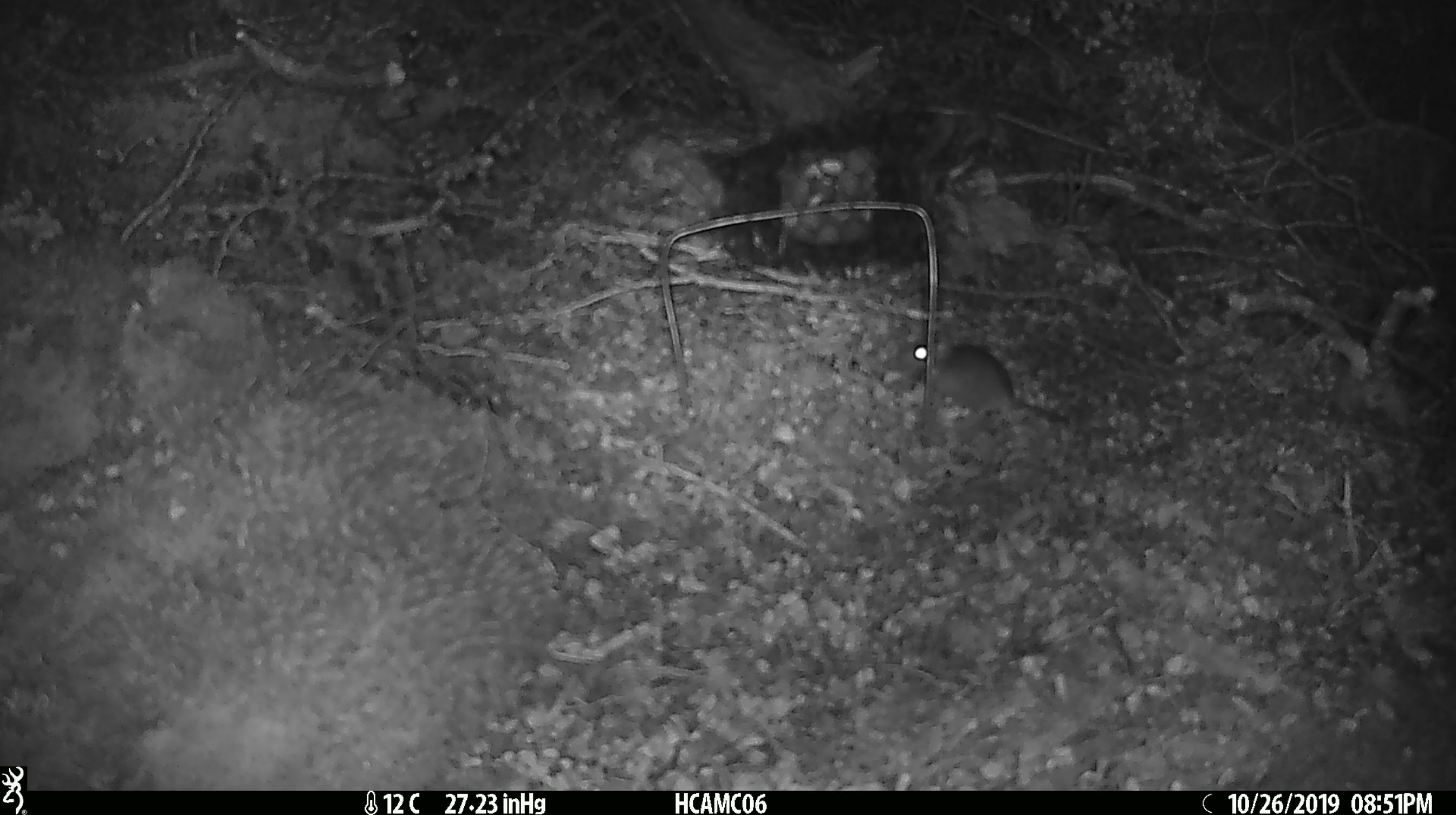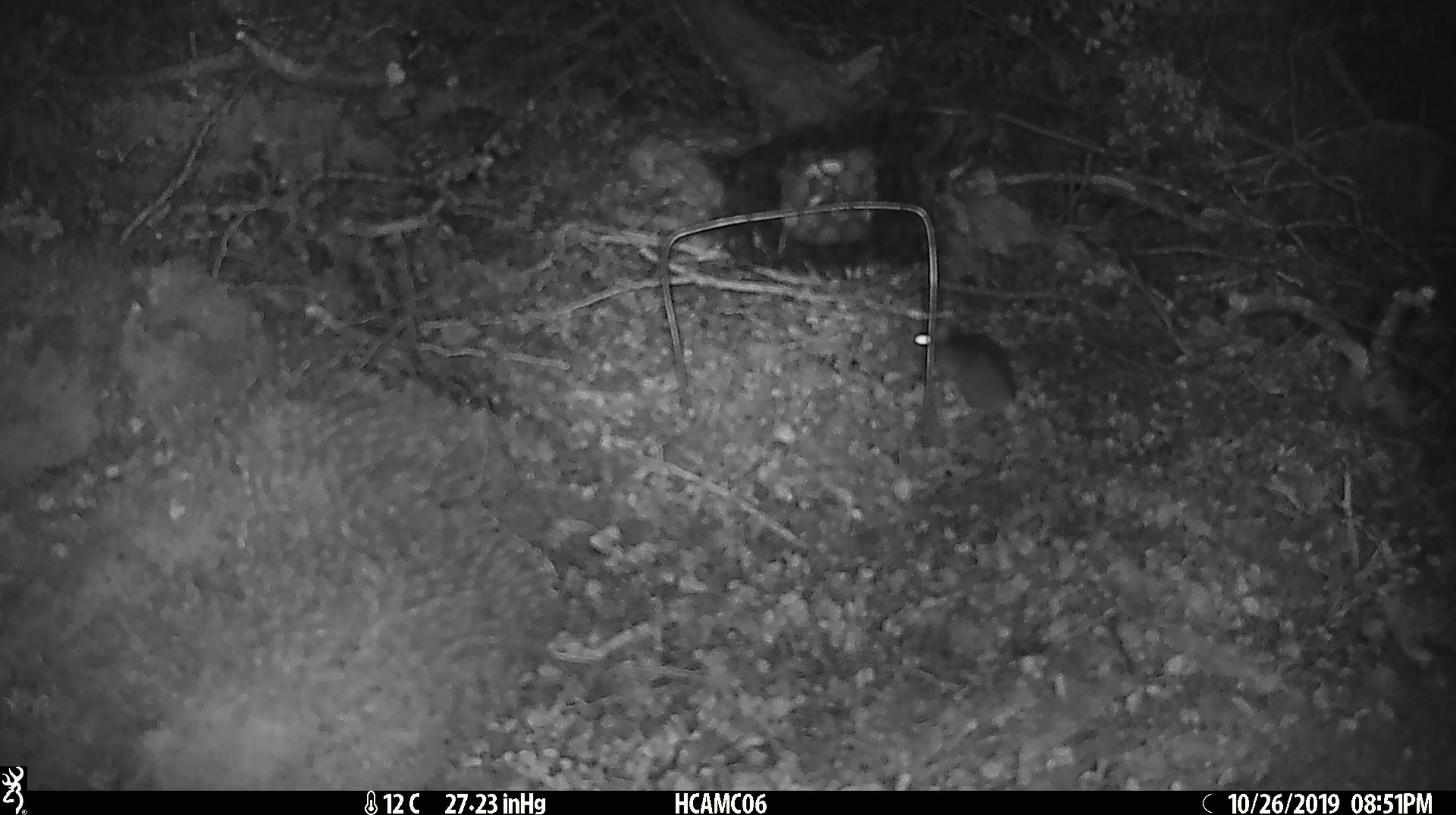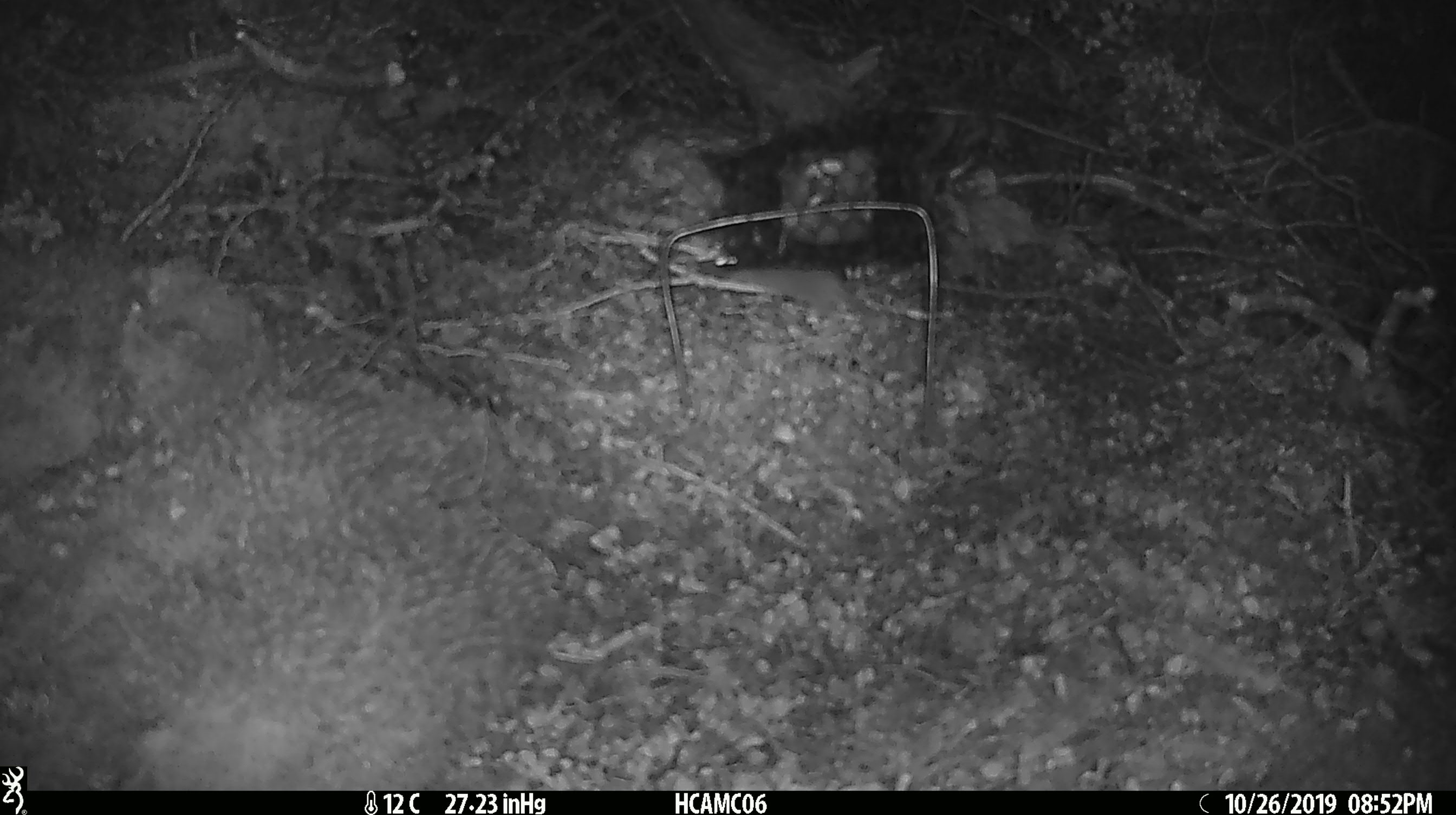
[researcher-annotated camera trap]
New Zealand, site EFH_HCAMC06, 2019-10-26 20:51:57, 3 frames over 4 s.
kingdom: Animalia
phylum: Chordata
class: Mammalia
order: Rodentia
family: Muridae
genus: Mus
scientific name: Mus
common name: mouse